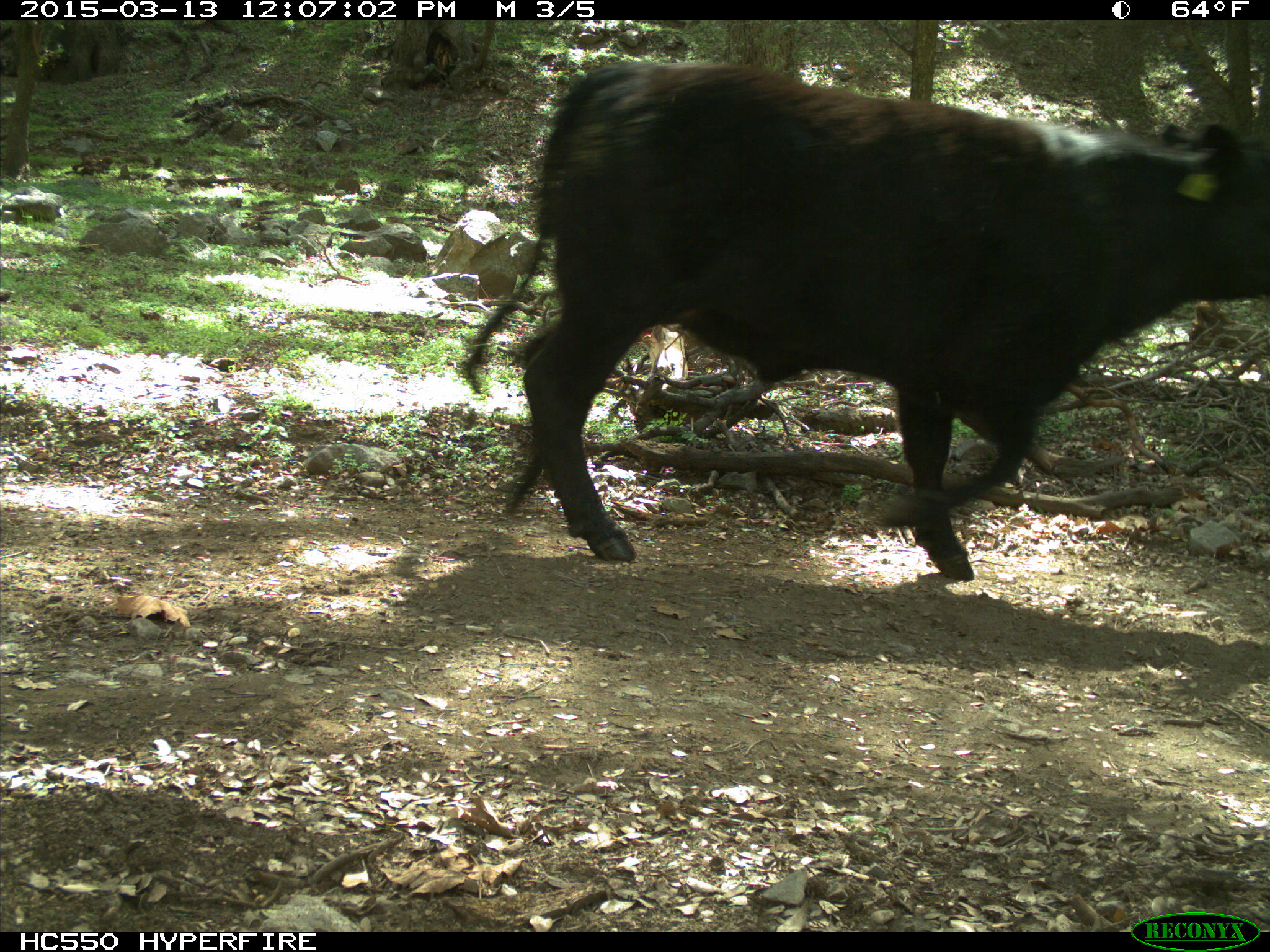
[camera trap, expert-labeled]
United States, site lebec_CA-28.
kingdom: Animalia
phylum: Chordata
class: Mammalia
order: Artiodactyla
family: Bovidae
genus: Bos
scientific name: Bos taurus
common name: domestic cow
Bos taurus (domestic cow).